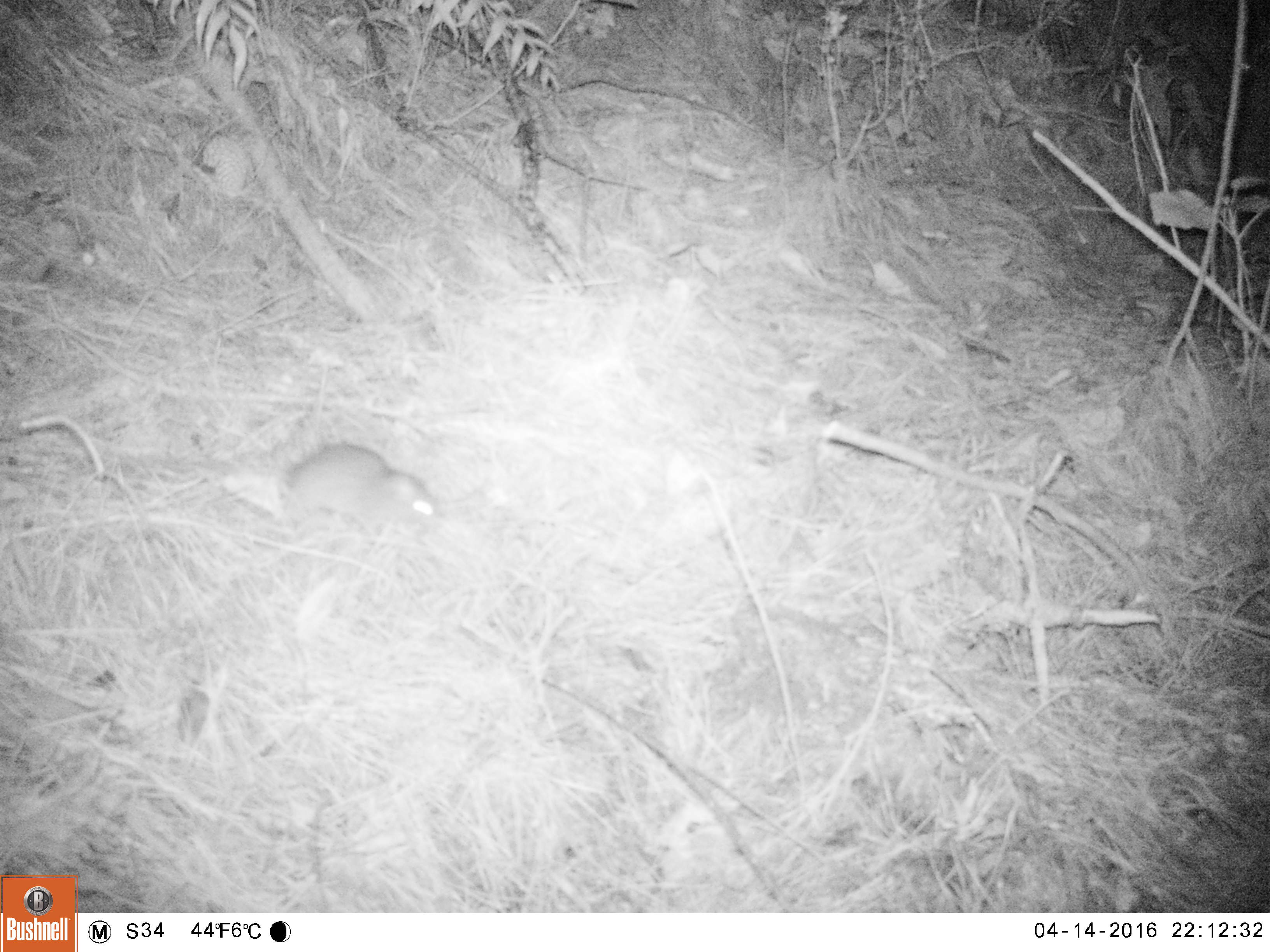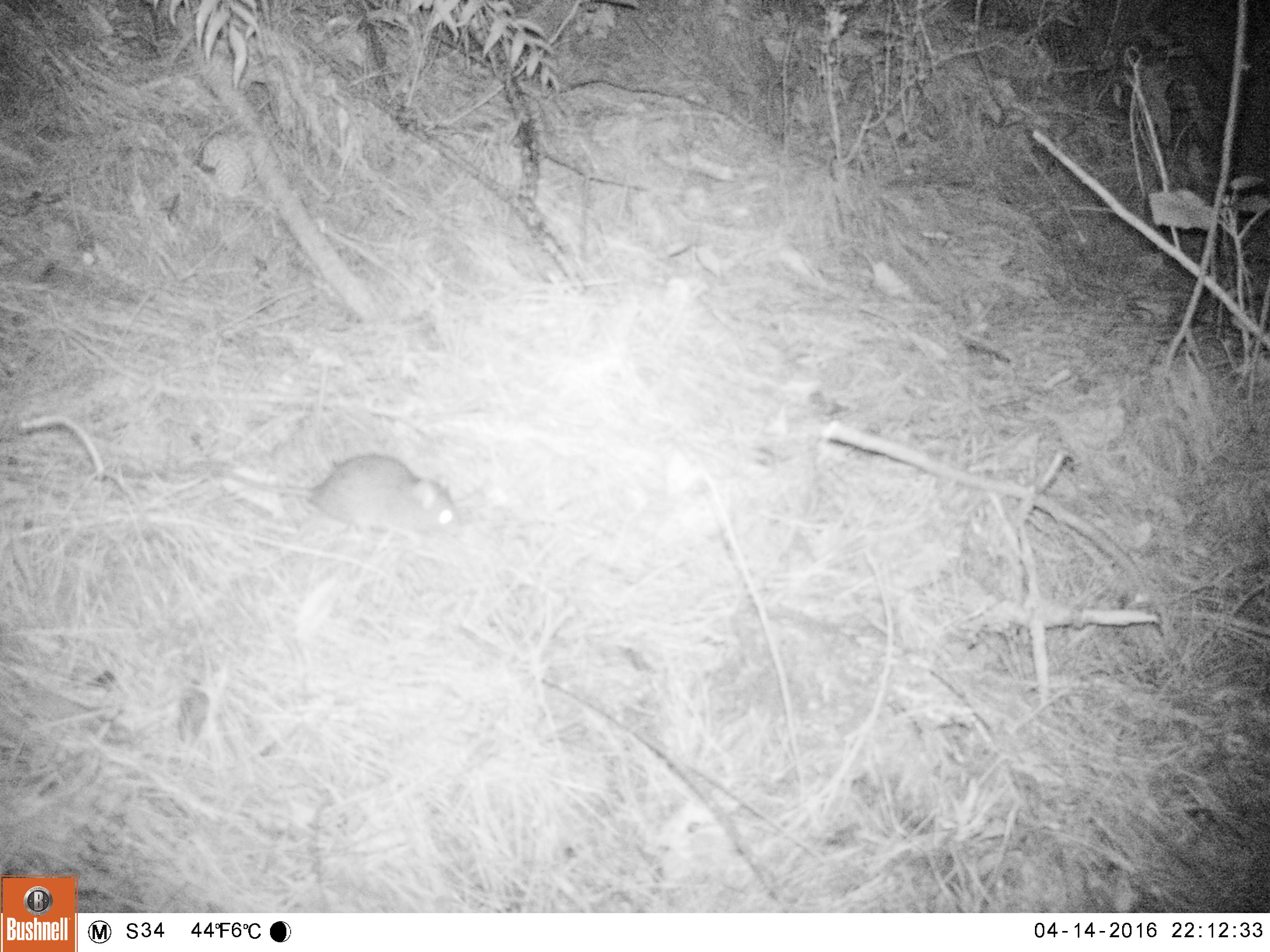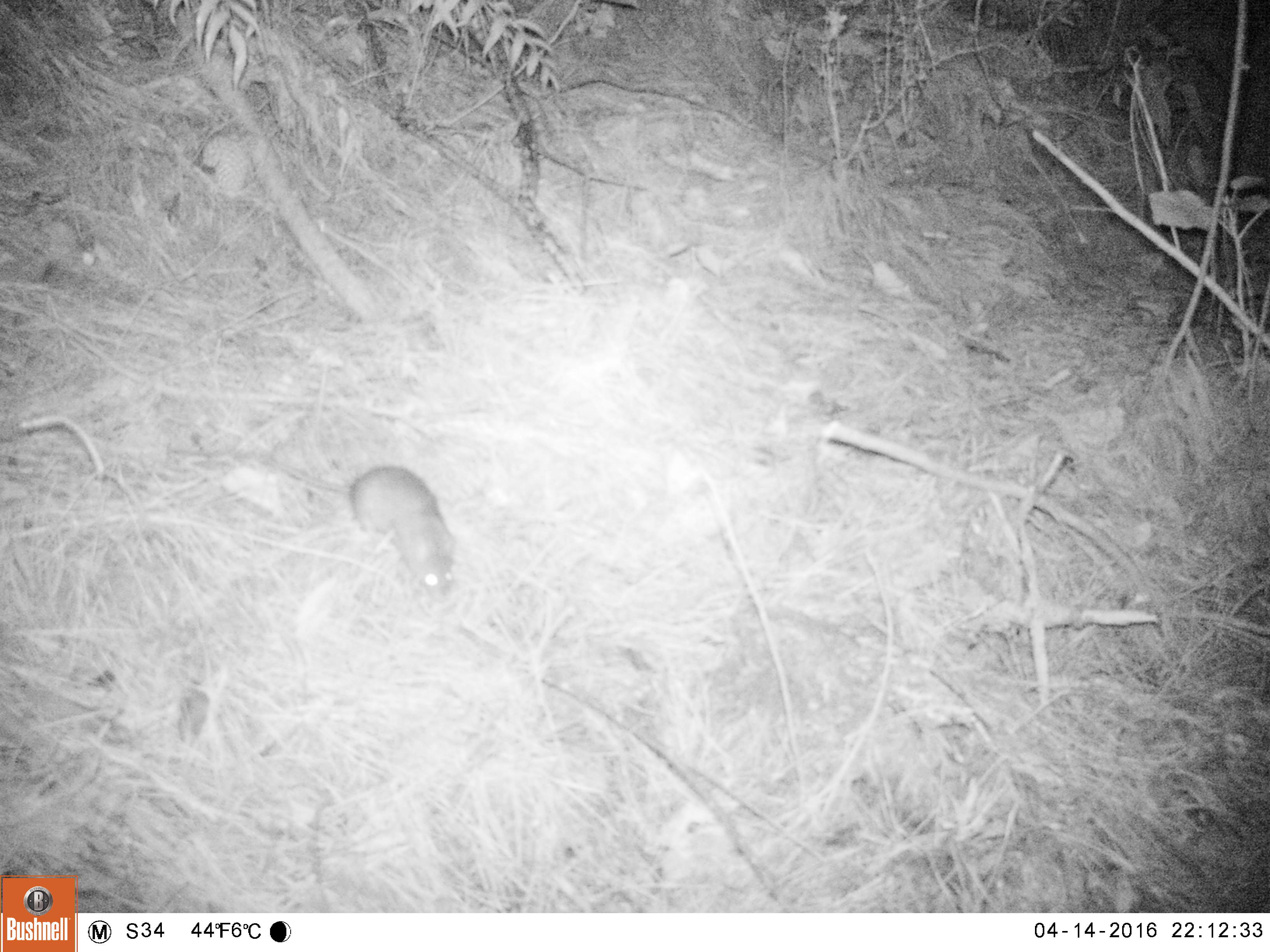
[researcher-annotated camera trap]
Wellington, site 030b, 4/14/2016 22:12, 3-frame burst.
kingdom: Animalia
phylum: Chordata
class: Mammalia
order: Rodentia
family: Muridae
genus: Rattus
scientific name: Rattus rattus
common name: ship rat